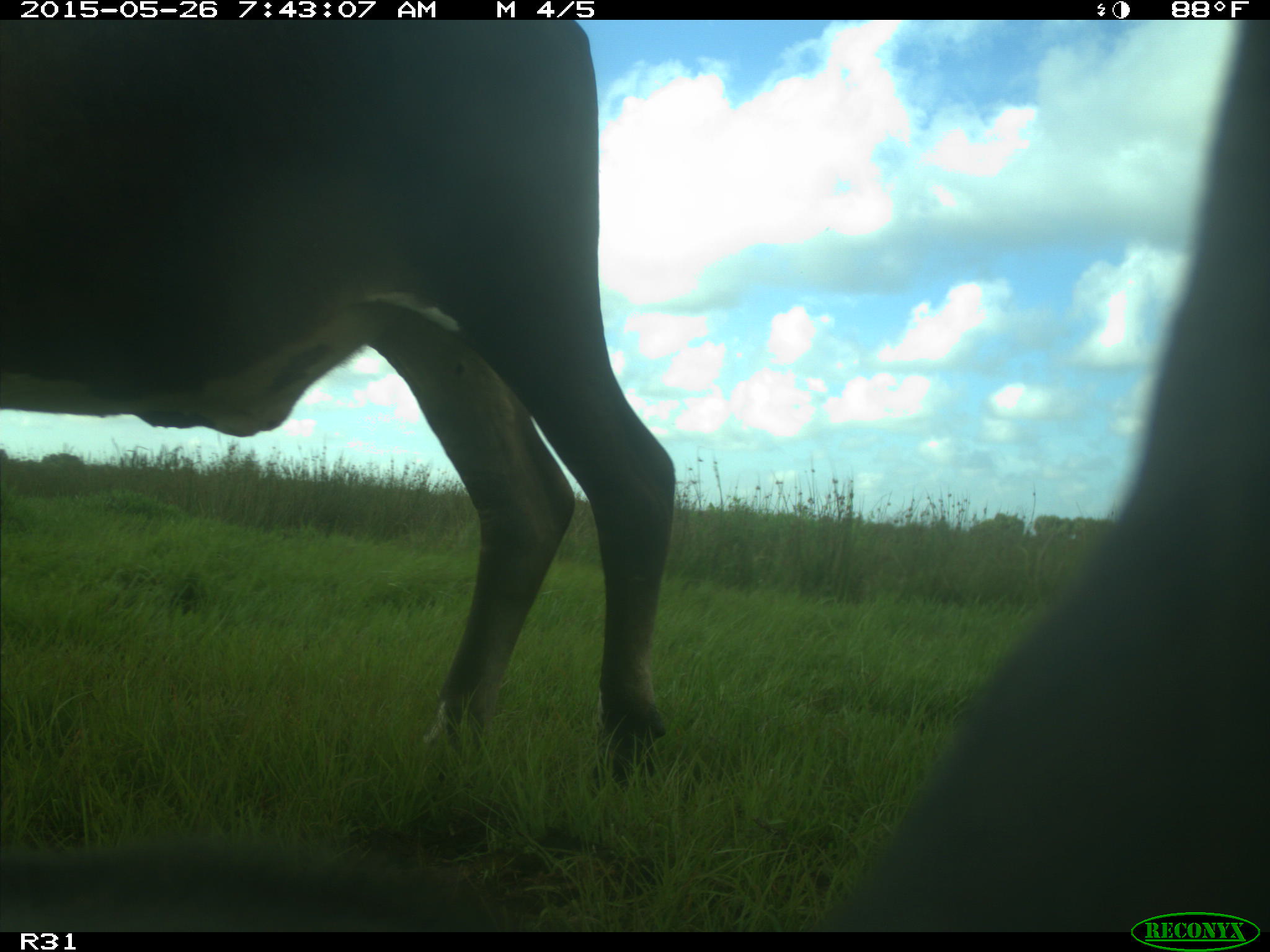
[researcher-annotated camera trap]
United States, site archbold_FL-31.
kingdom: Animalia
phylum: Chordata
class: Mammalia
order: Artiodactyla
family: Bovidae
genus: Bos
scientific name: Bos taurus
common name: domestic cow